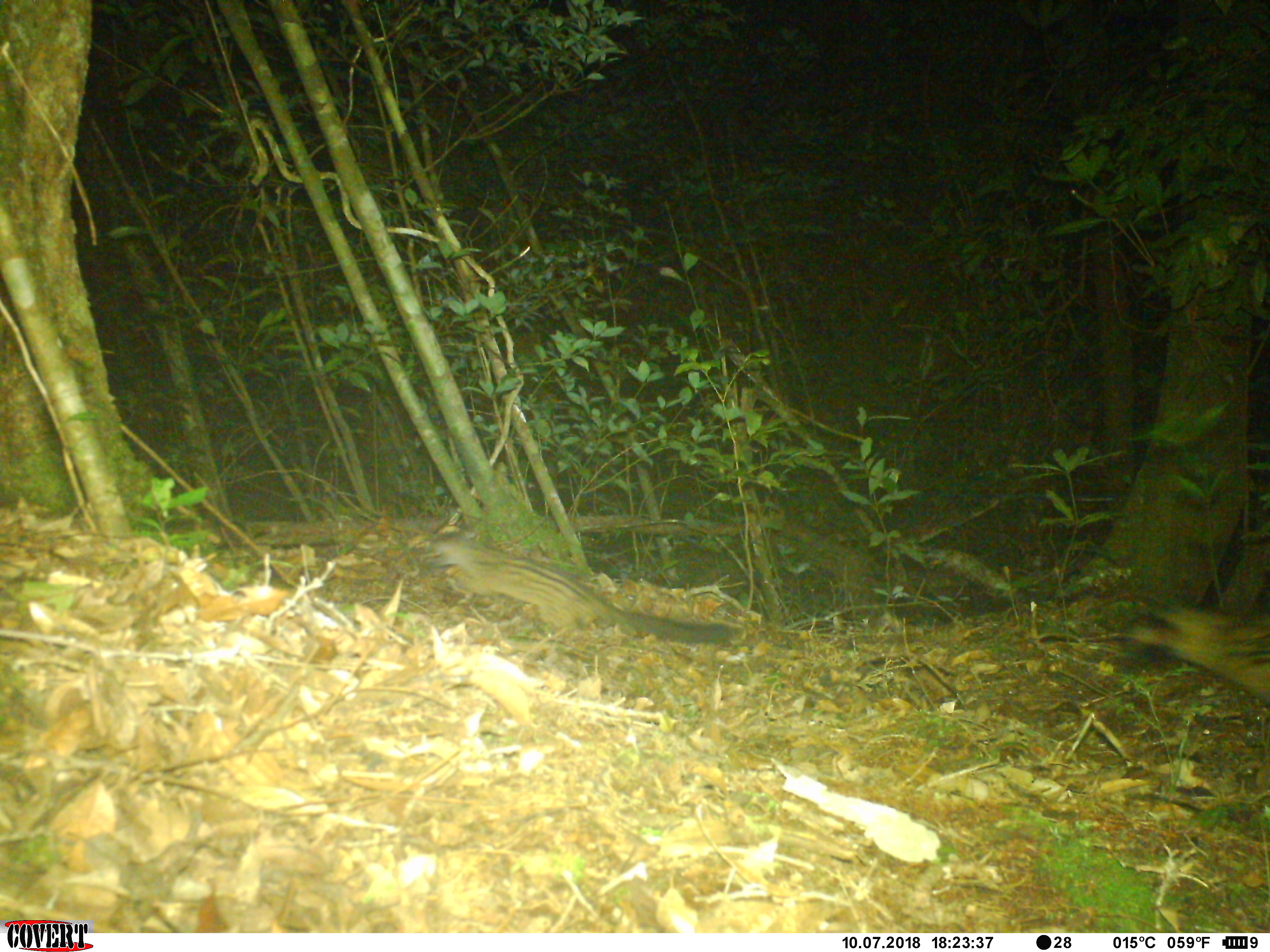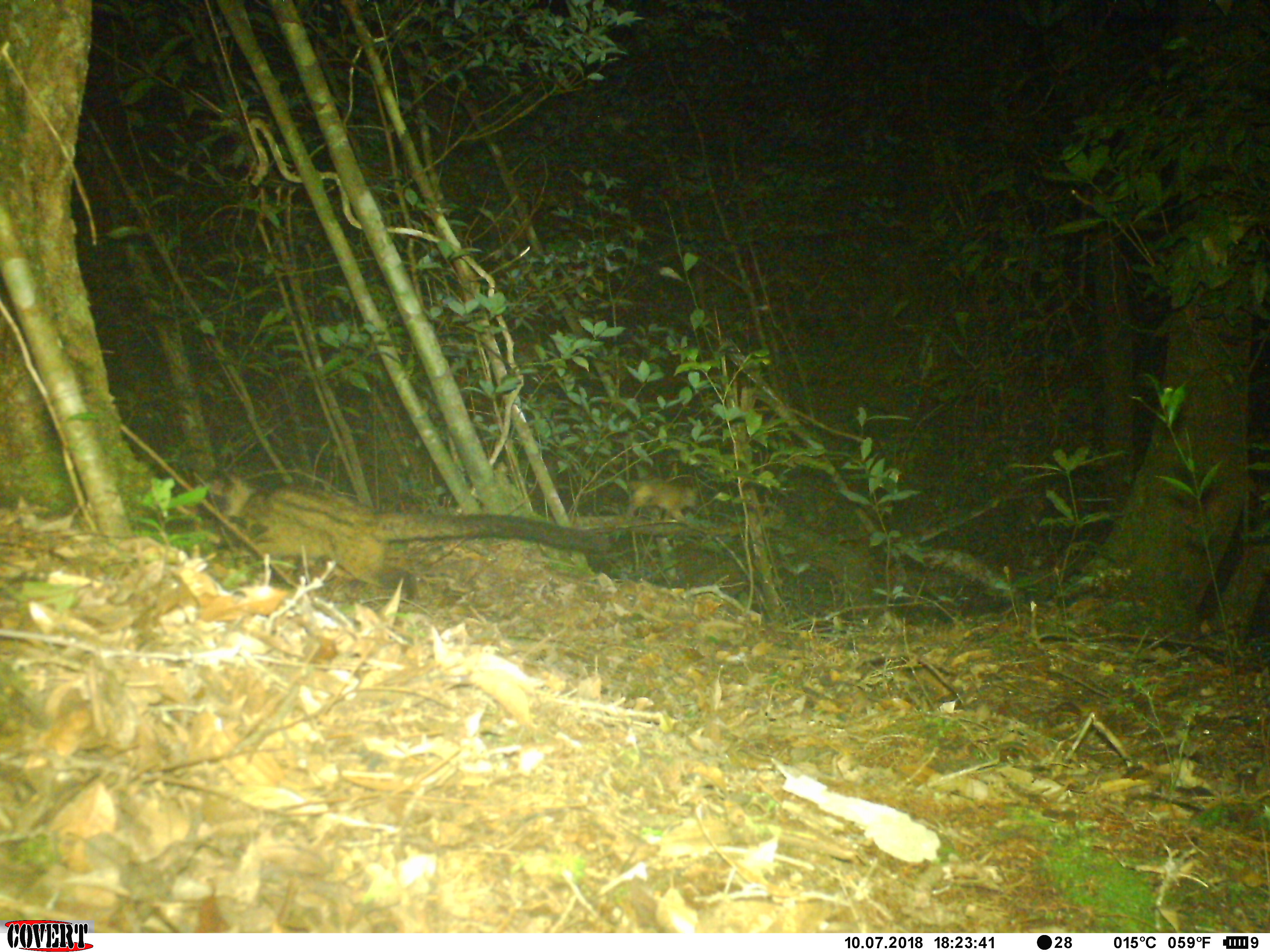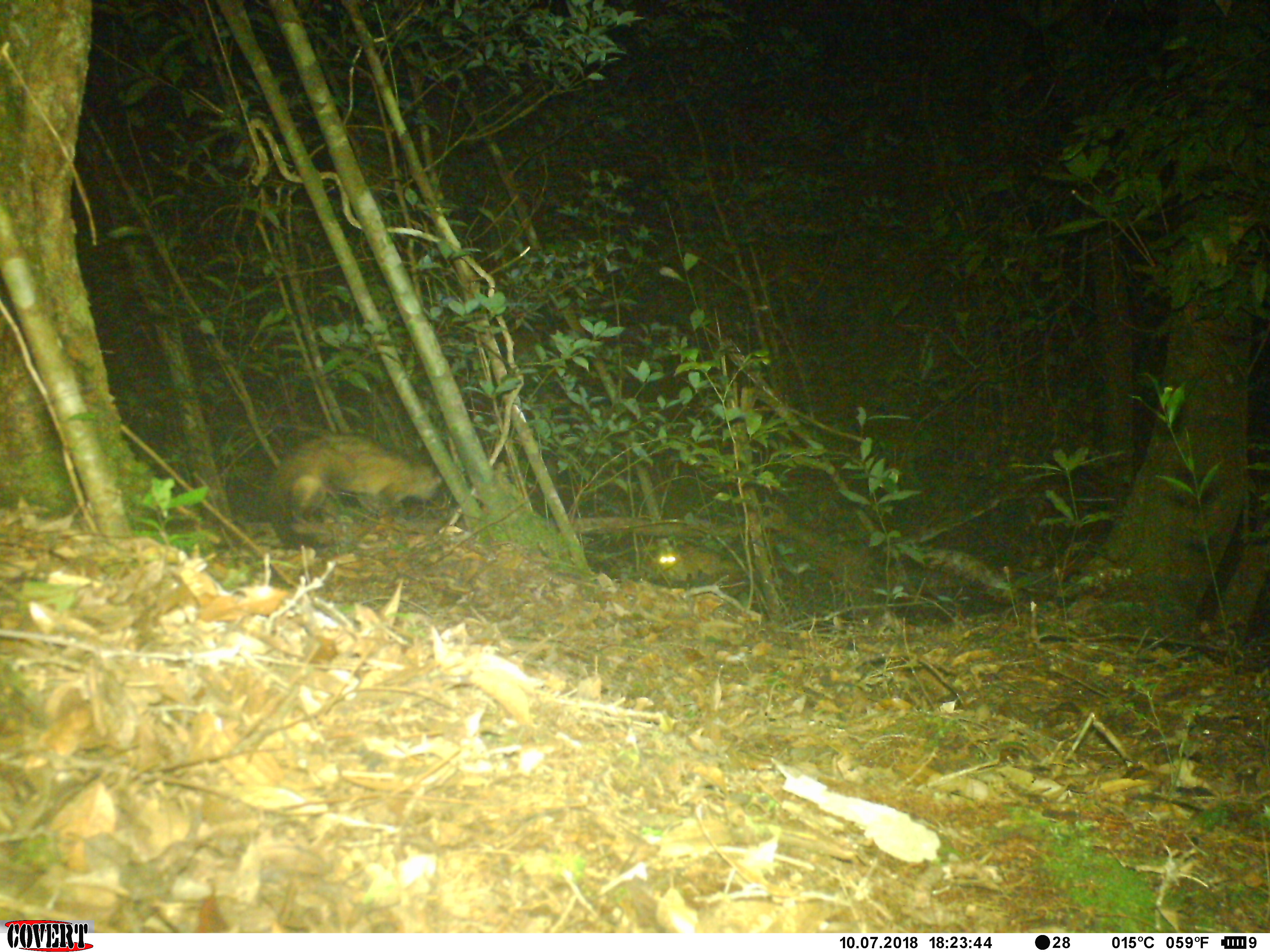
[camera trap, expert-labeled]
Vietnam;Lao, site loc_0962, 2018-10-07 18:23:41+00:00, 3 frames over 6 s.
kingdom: Animalia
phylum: Chordata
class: Mammalia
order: Carnivora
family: Viverridae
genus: Paradoxurus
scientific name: Paradoxurus hermaphroditus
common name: common palm civet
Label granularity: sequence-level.